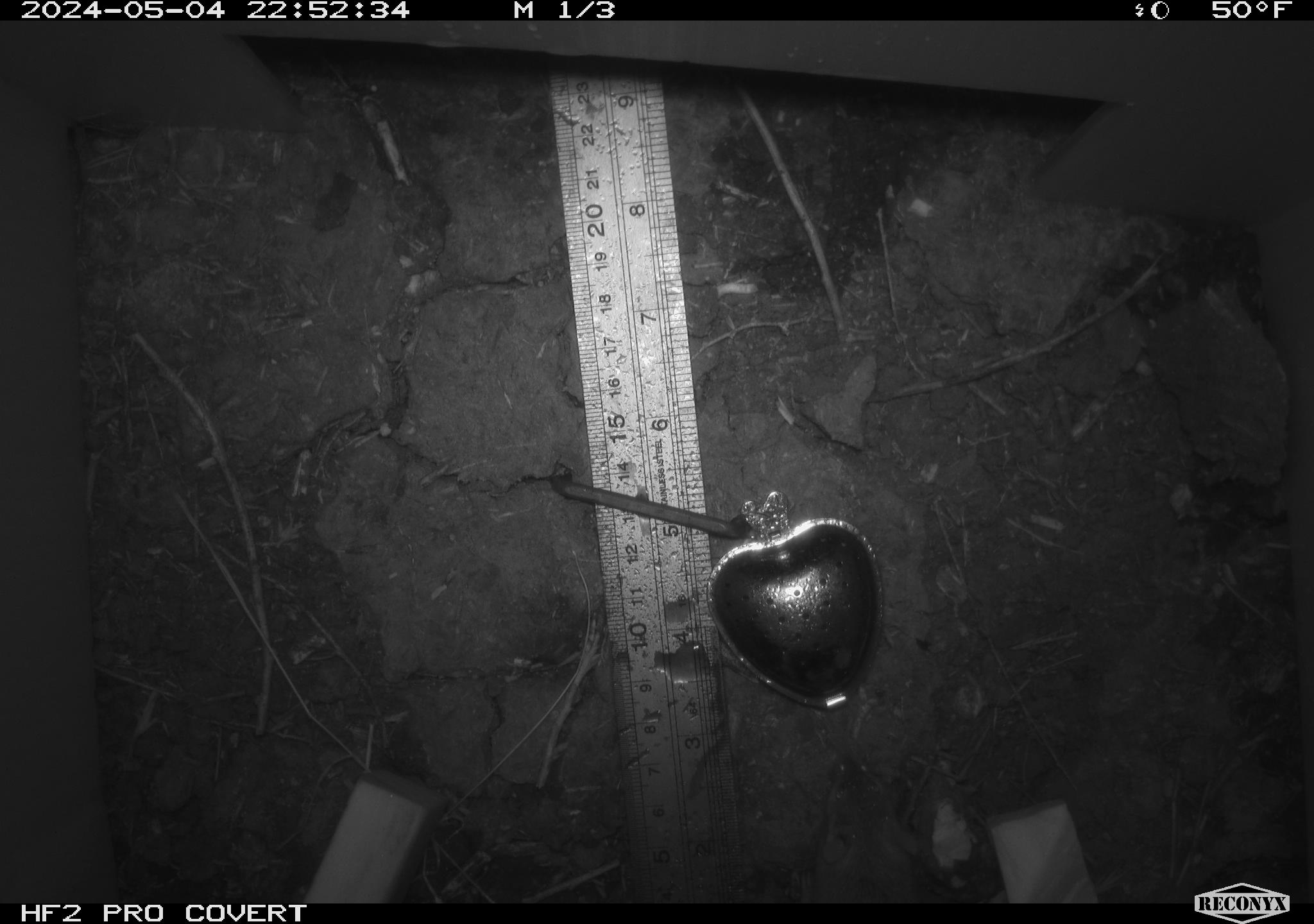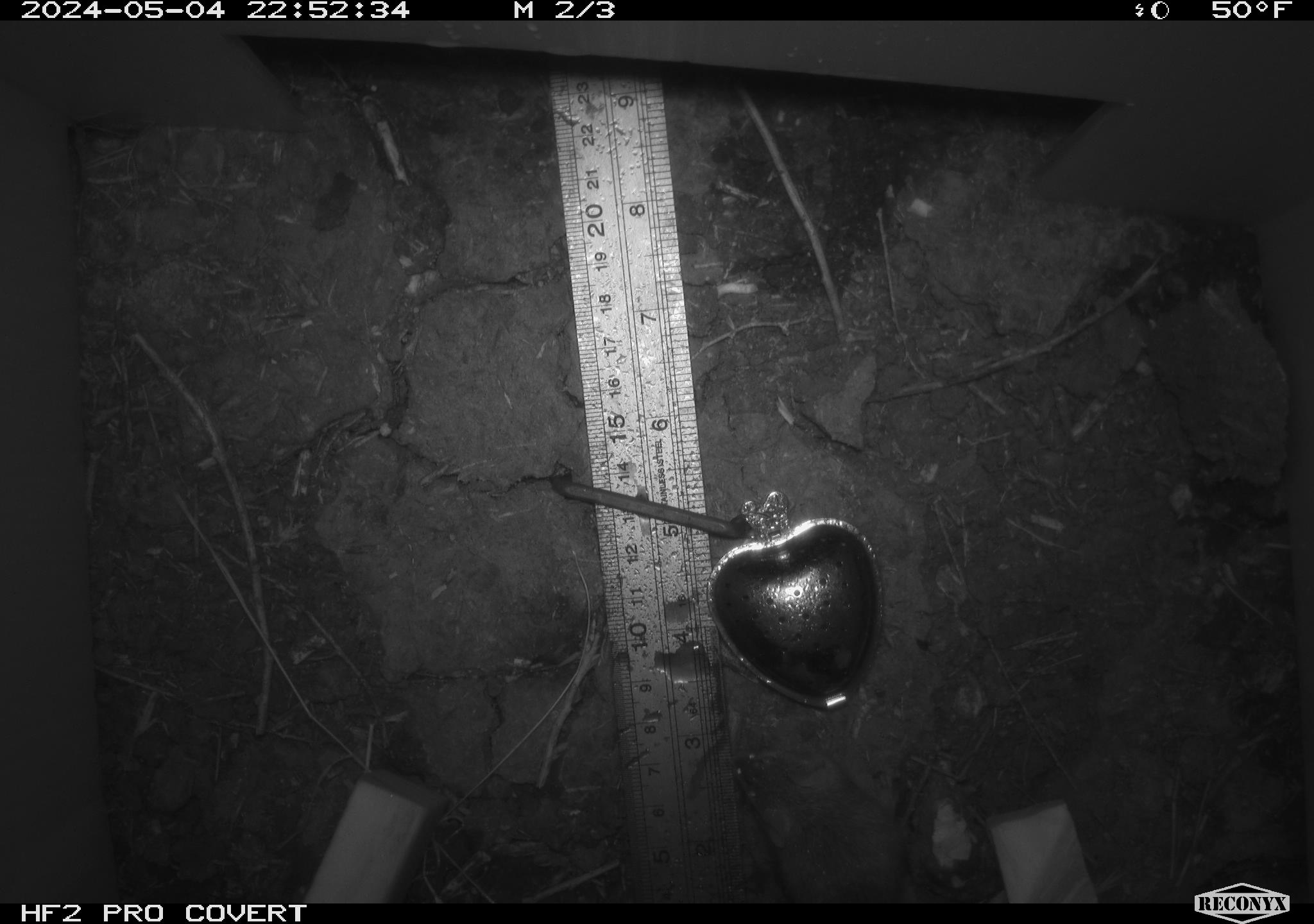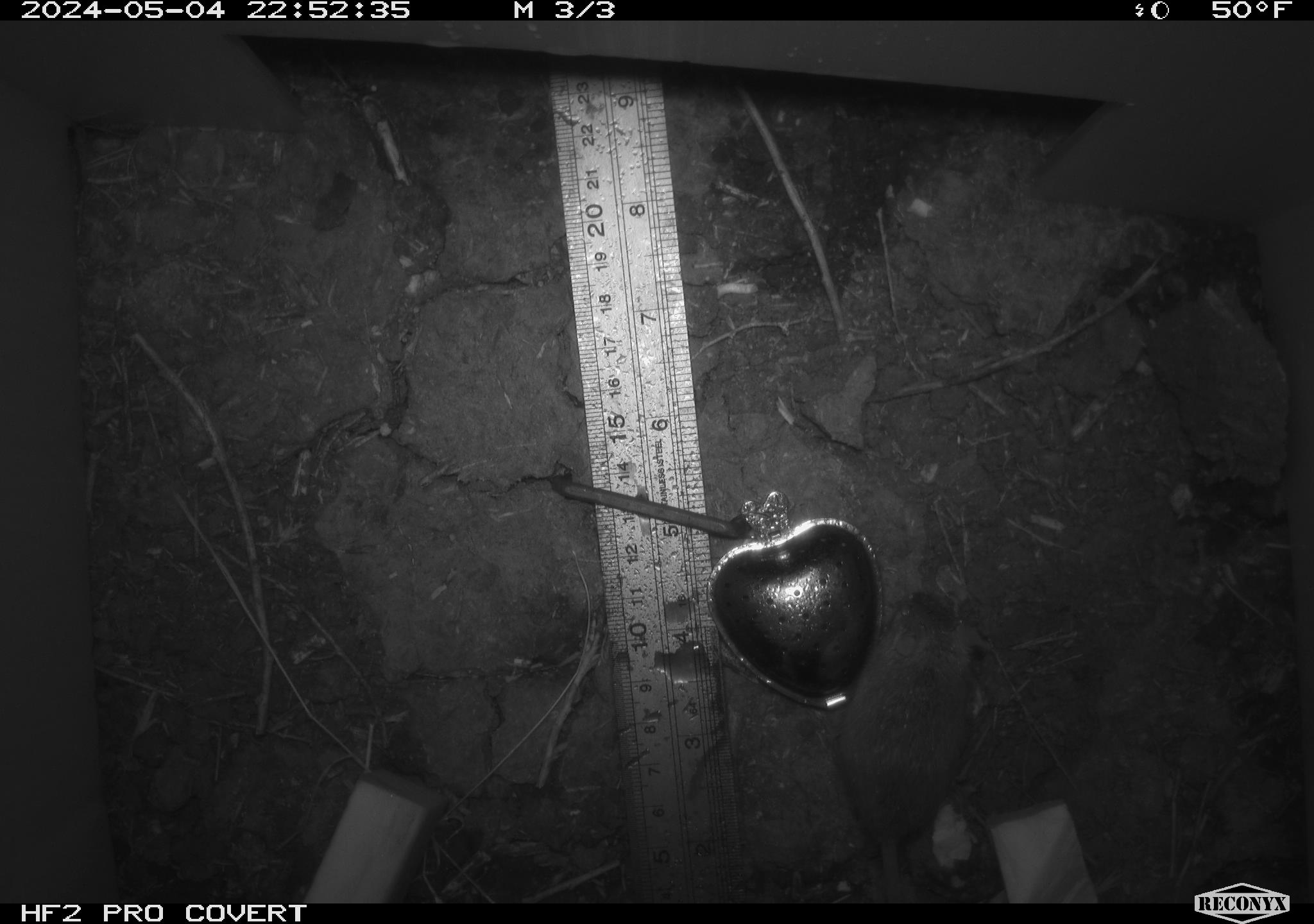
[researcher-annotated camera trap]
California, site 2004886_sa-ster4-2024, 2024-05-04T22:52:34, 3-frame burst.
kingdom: Animalia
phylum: Chordata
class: Mammalia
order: Rodentia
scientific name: Rodentia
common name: mouse species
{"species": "mouse species (Rodentia)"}